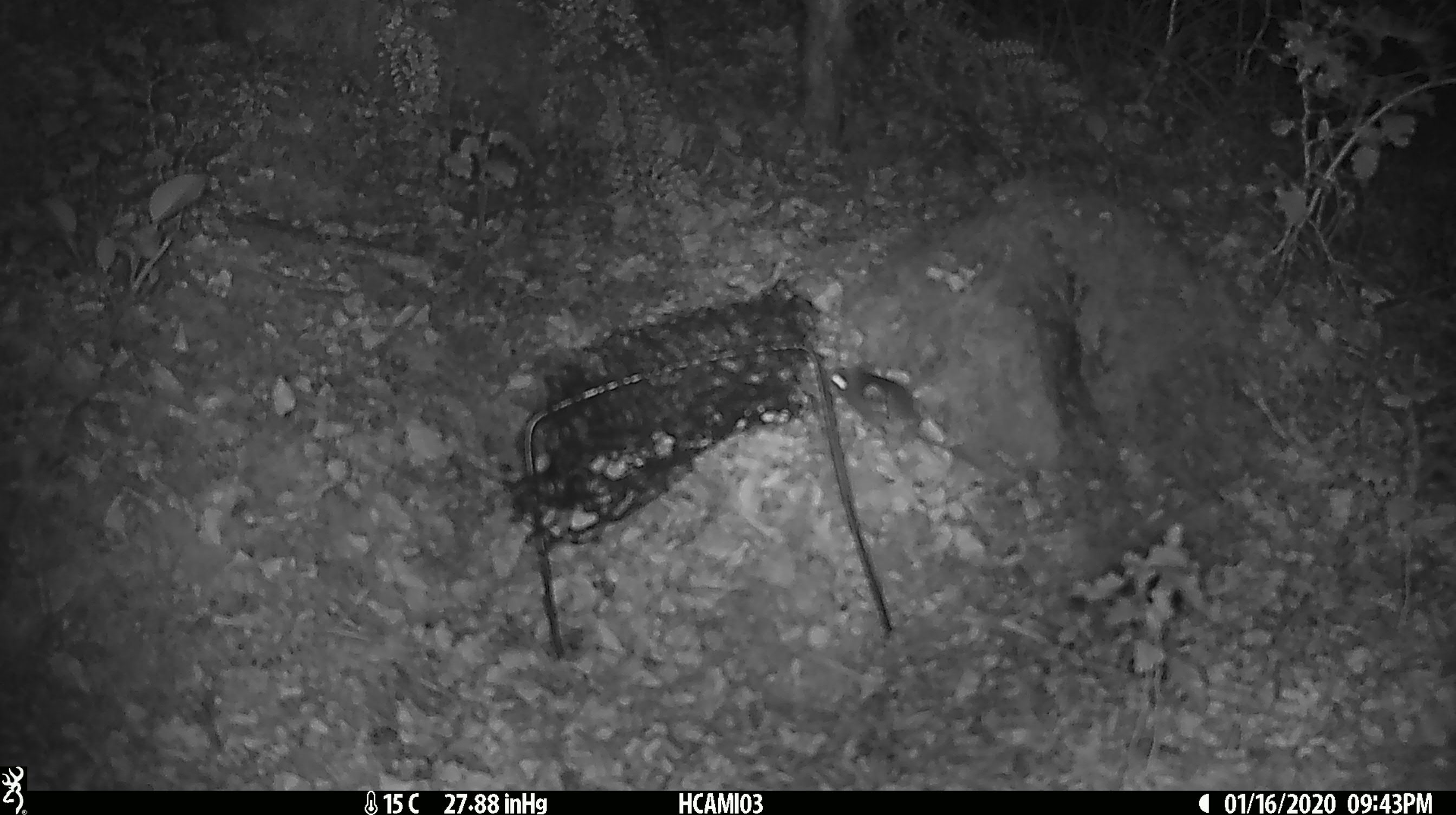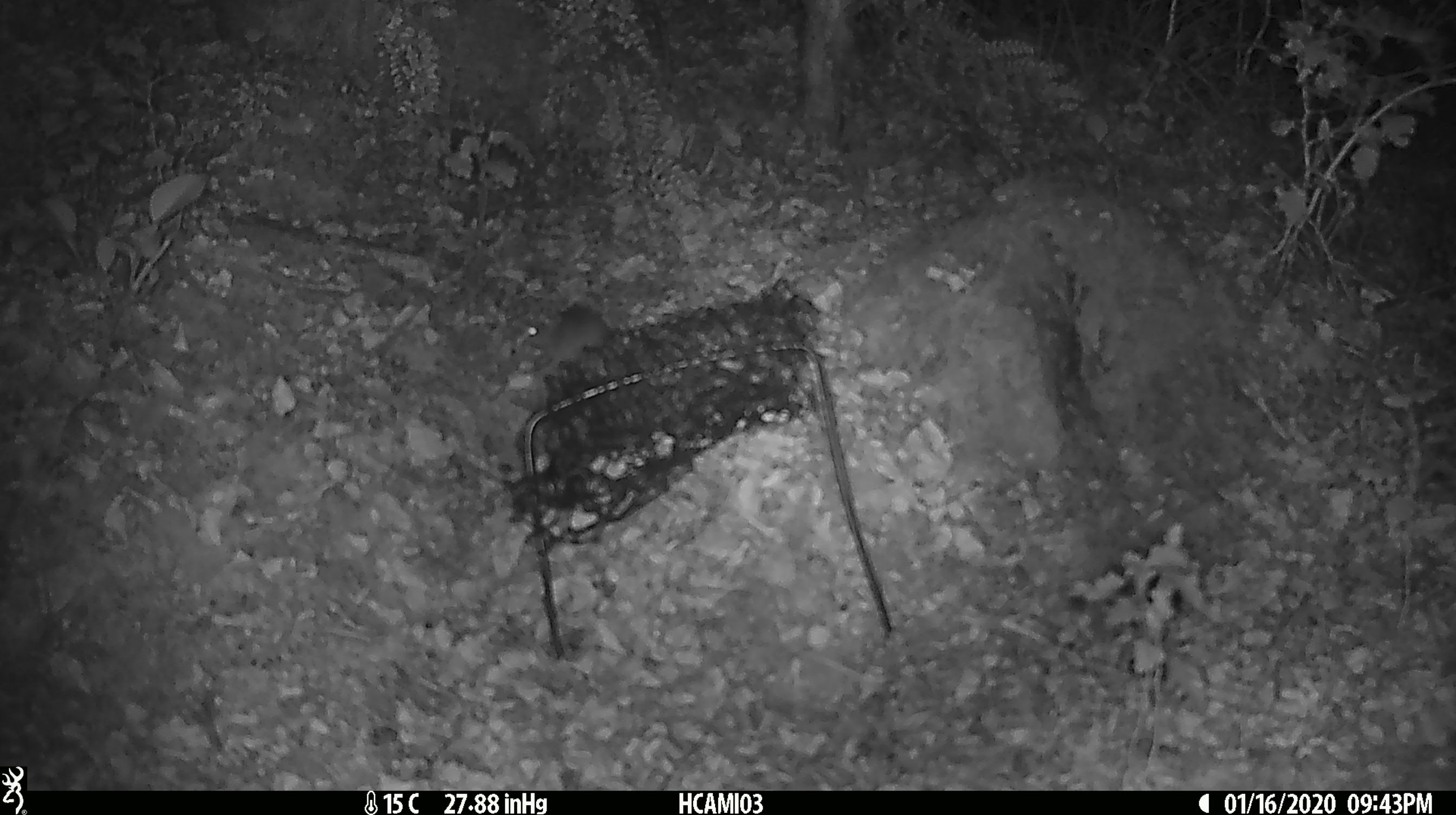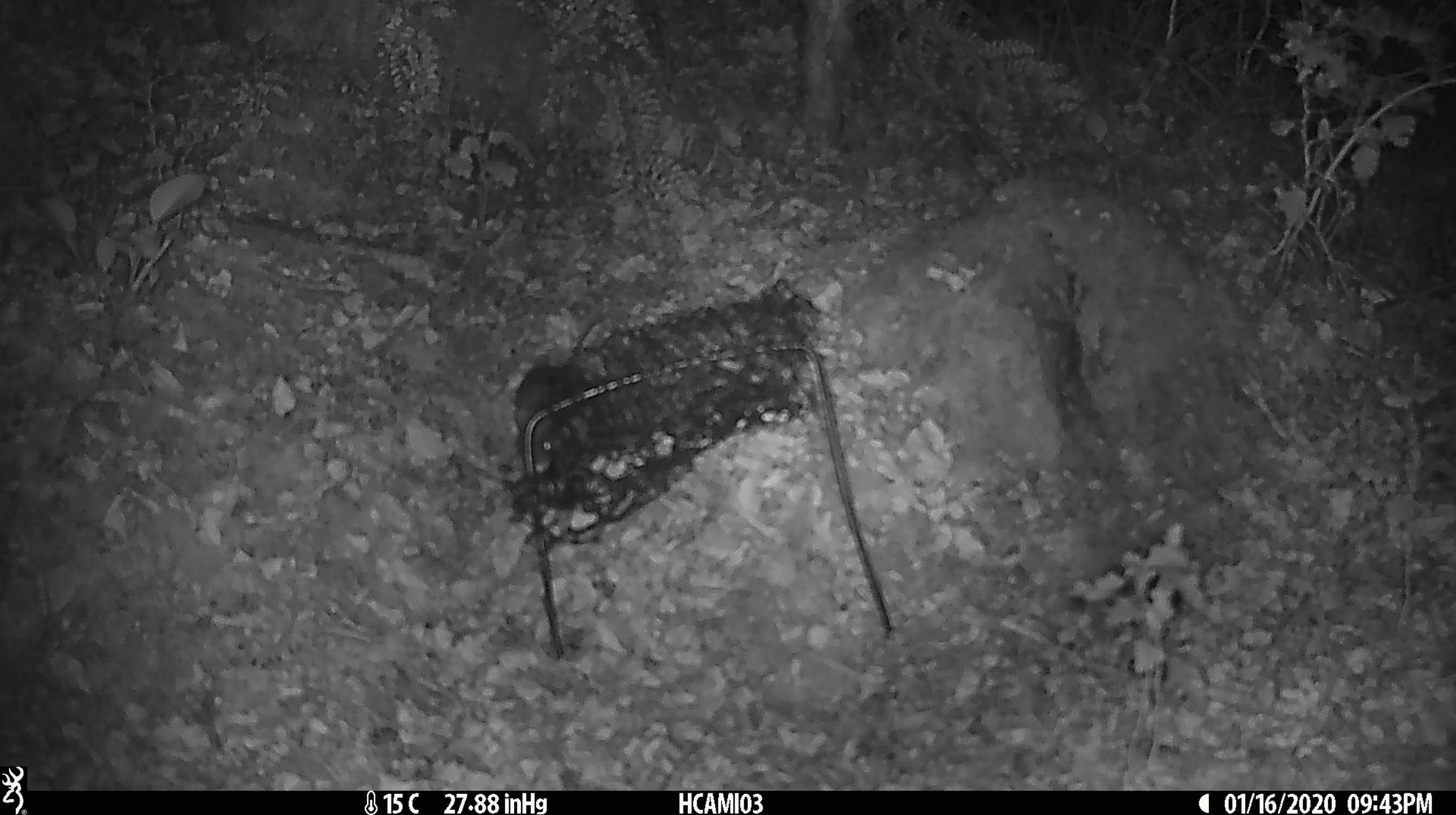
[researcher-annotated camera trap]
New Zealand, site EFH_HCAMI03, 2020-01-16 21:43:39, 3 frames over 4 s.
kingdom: Animalia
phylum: Chordata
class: Mammalia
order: Rodentia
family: Muridae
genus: Mus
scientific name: Mus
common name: mouse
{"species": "mouse (Mus)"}